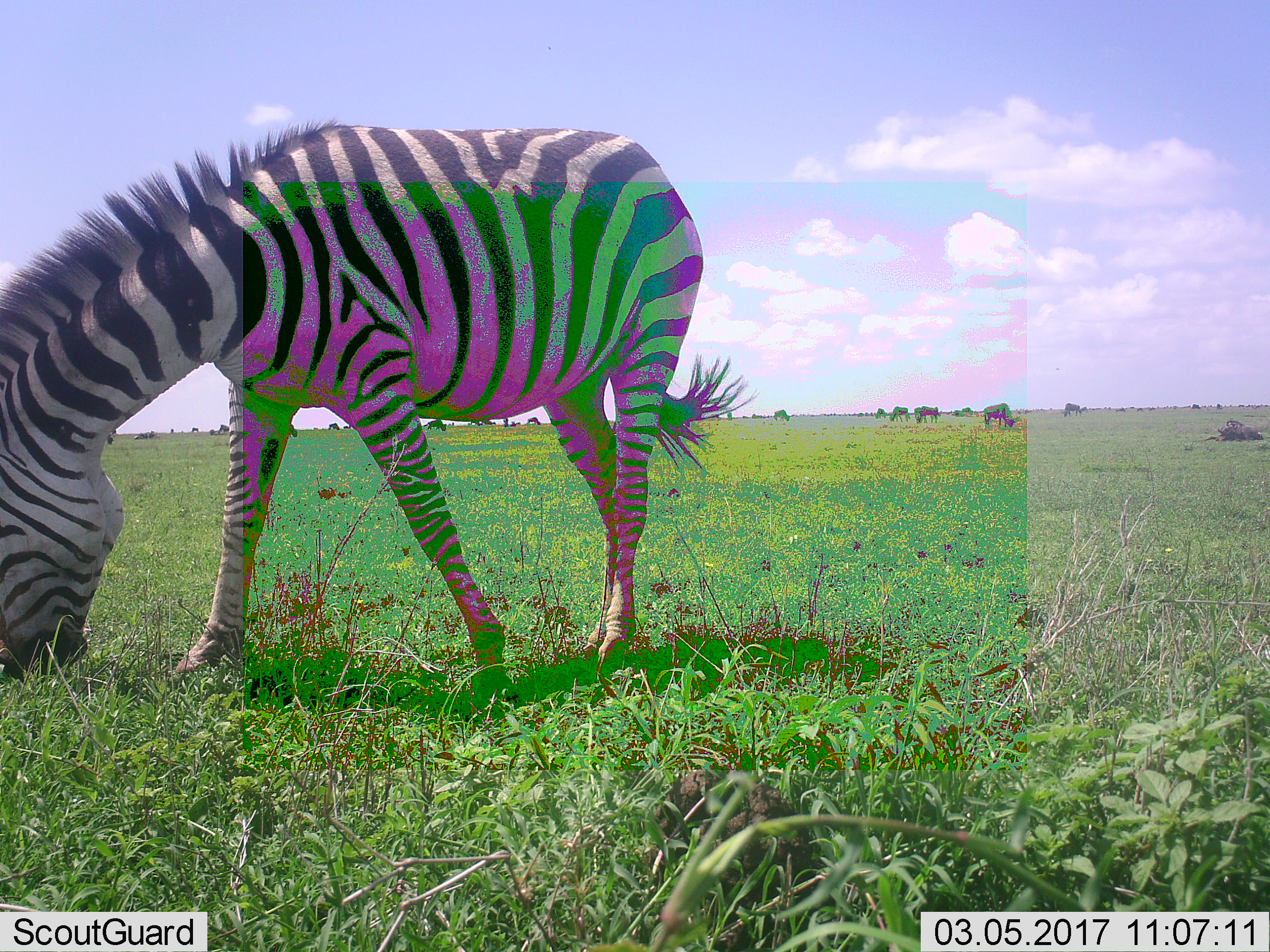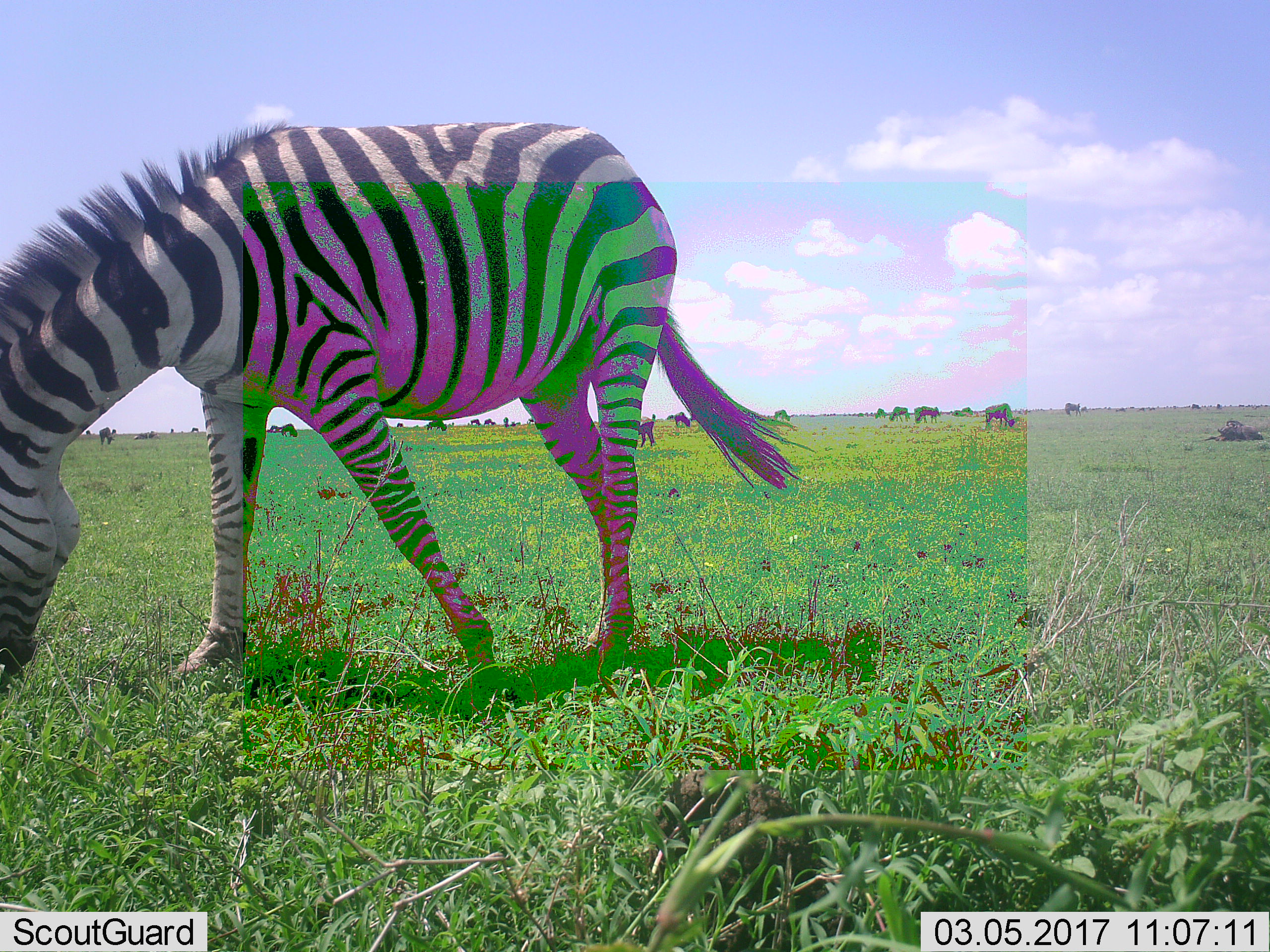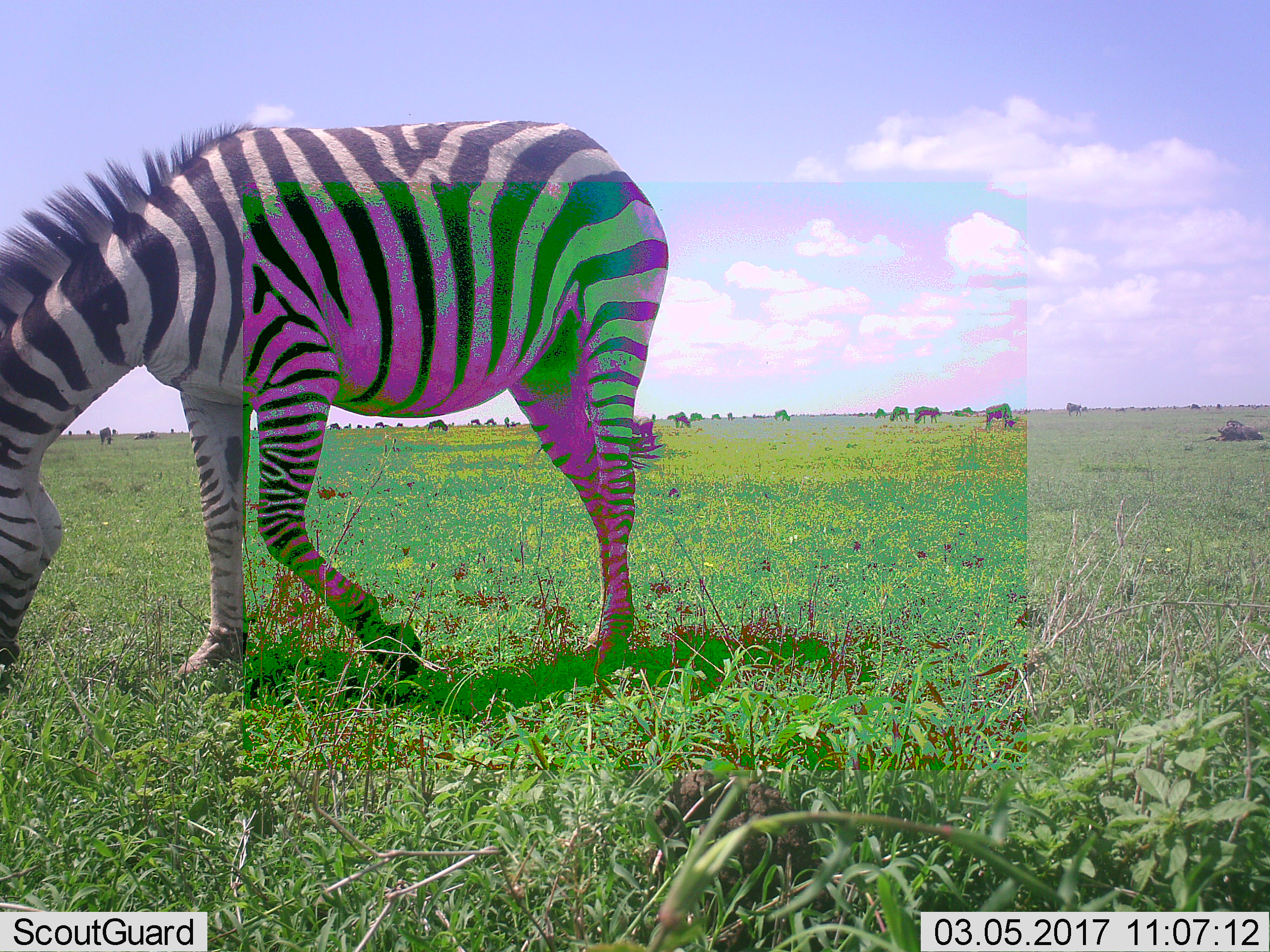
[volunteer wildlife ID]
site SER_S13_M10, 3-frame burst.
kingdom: Animalia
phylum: Chordata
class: Mammalia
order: Perissodactyla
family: Equidae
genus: Equus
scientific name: Equus quagga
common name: plains zebra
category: zebraplains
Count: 1.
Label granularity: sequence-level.